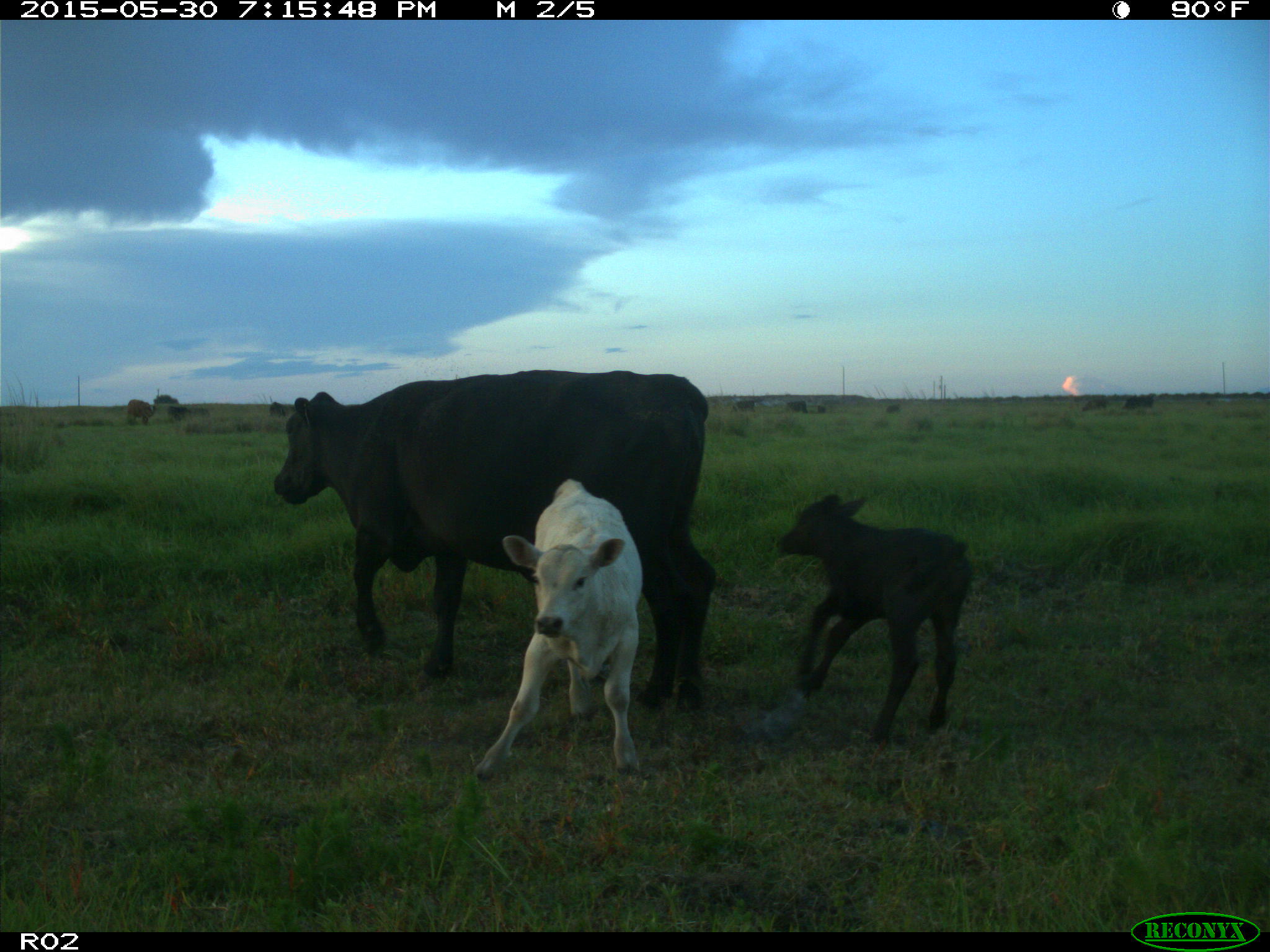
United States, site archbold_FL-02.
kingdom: Animalia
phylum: Chordata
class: Mammalia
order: Artiodactyla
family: Bovidae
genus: Bos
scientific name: Bos taurus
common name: domestic cow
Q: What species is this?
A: Bos taurus (domestic cow).